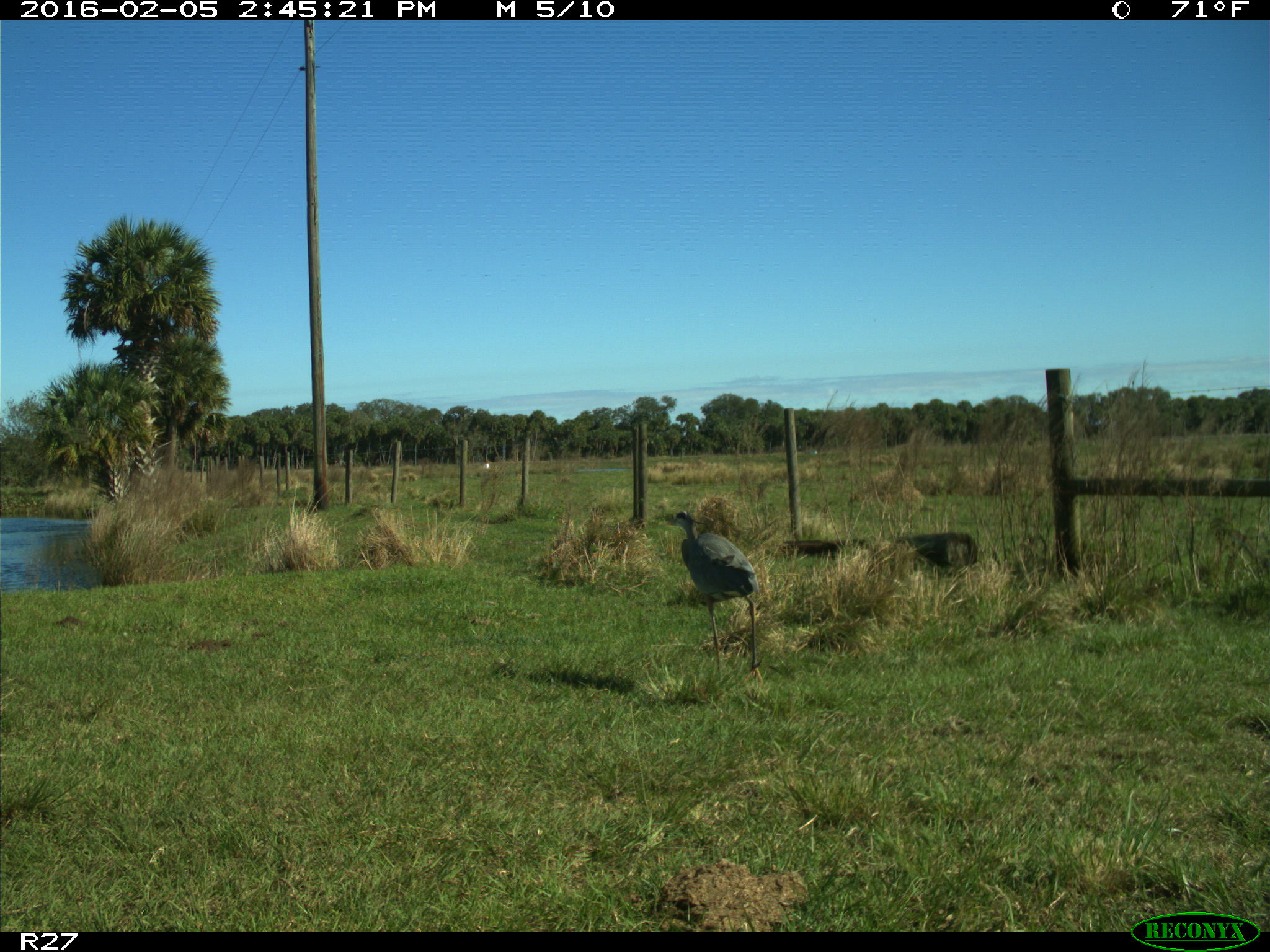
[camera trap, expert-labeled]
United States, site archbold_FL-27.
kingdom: Animalia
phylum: Chordata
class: Aves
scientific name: Aves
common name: birds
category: unidentified bird